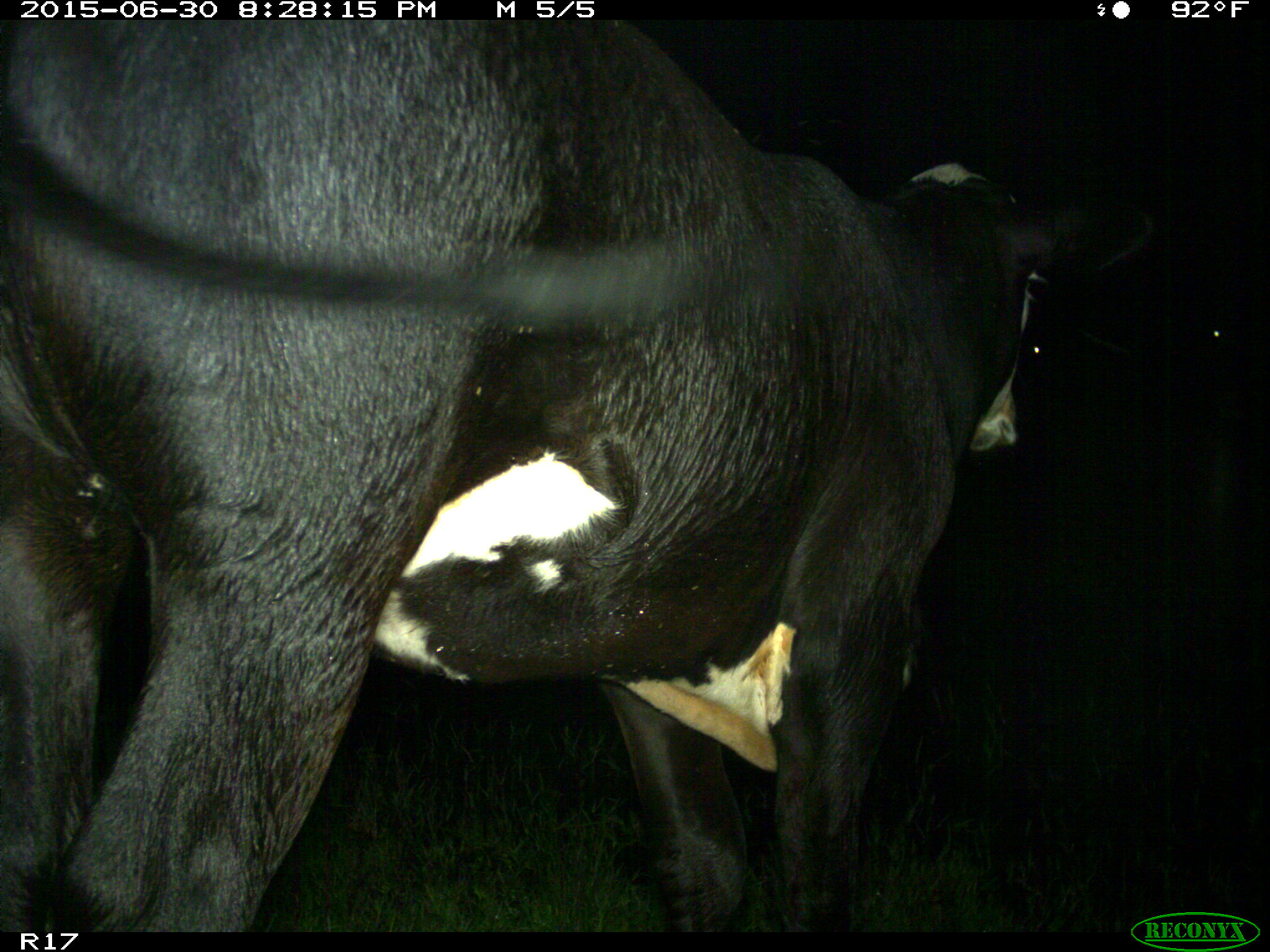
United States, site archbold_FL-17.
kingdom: Animalia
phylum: Chordata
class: Mammalia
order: Artiodactyla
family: Bovidae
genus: Bos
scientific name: Bos taurus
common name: domestic cow